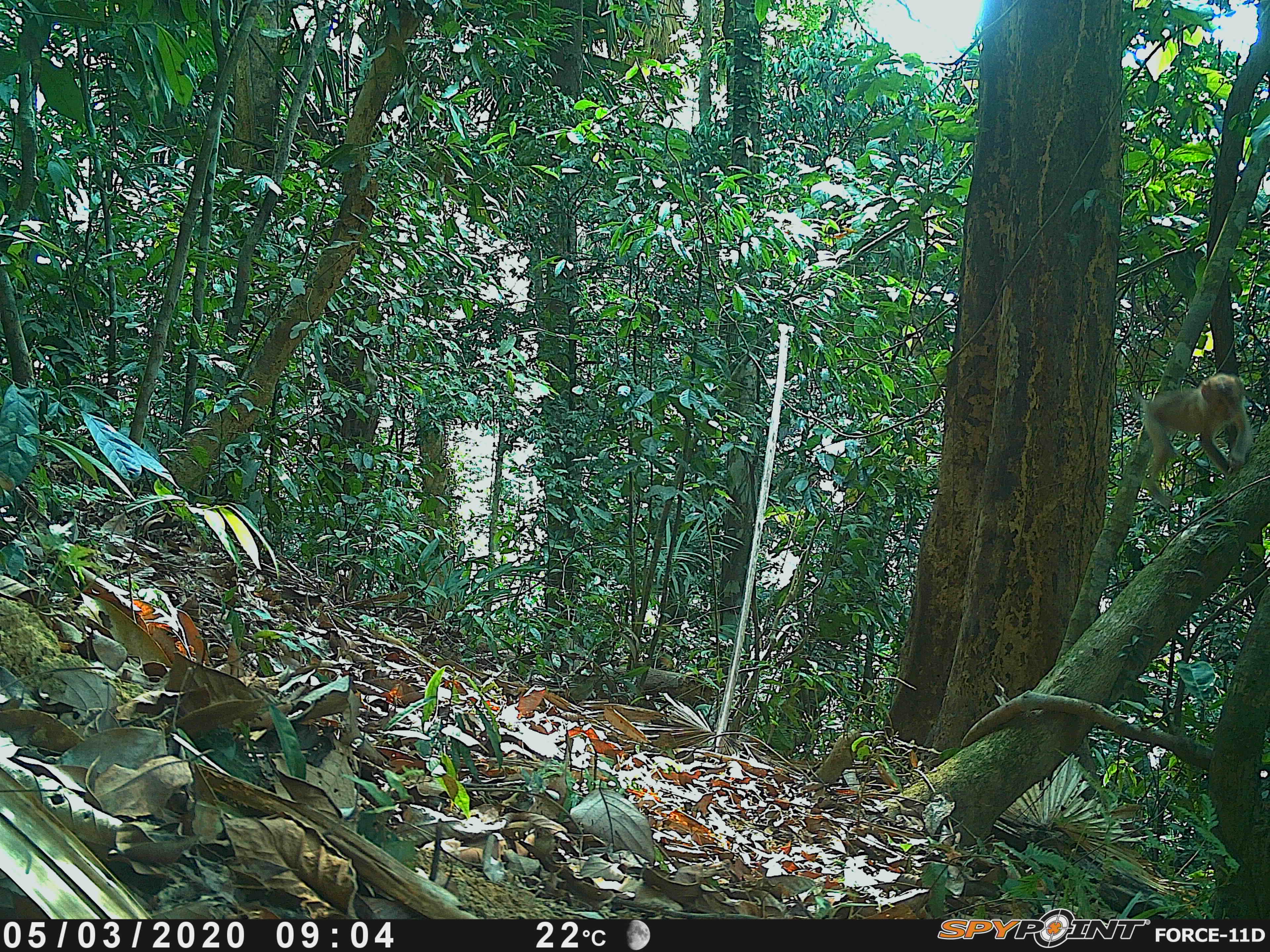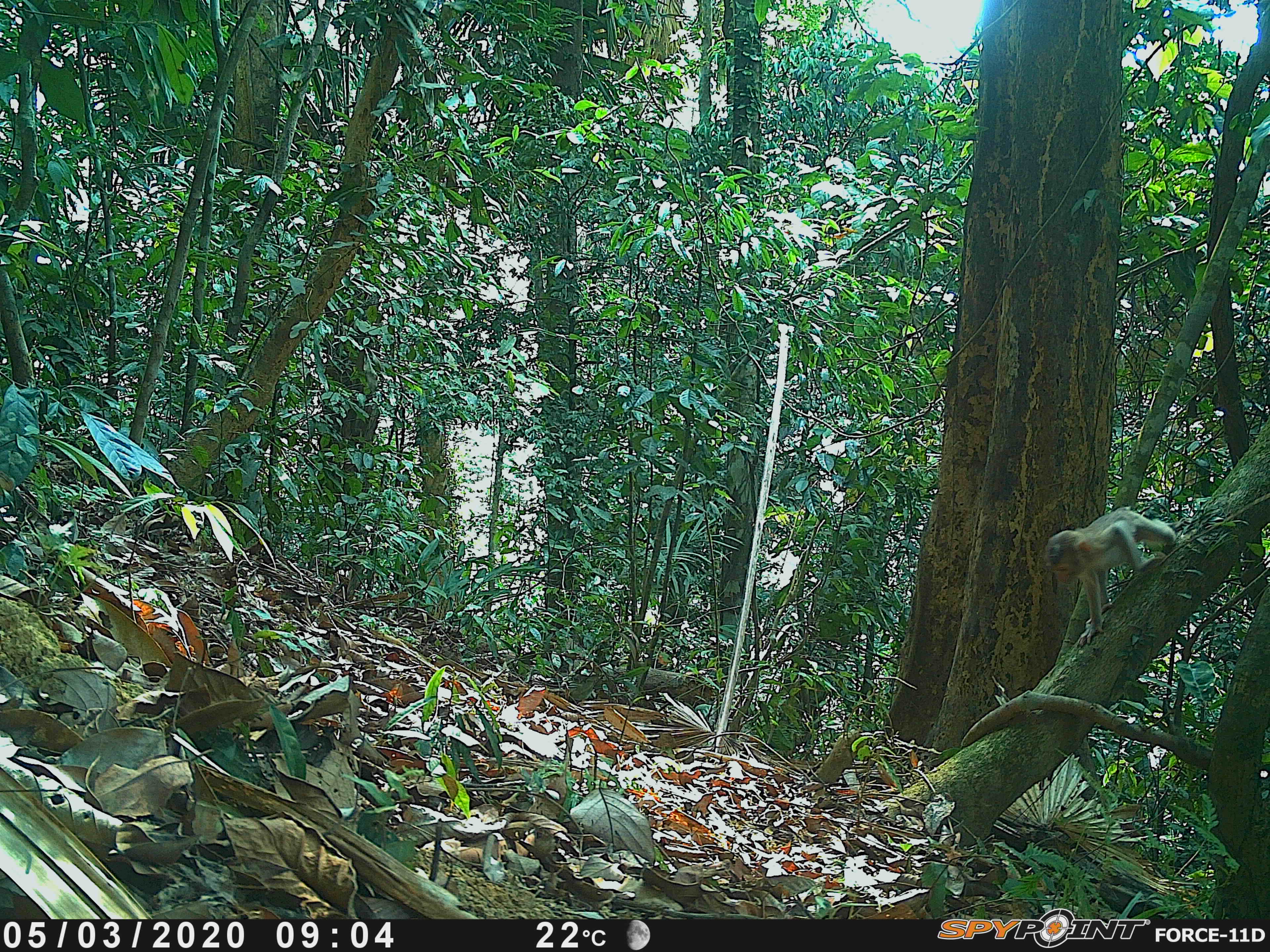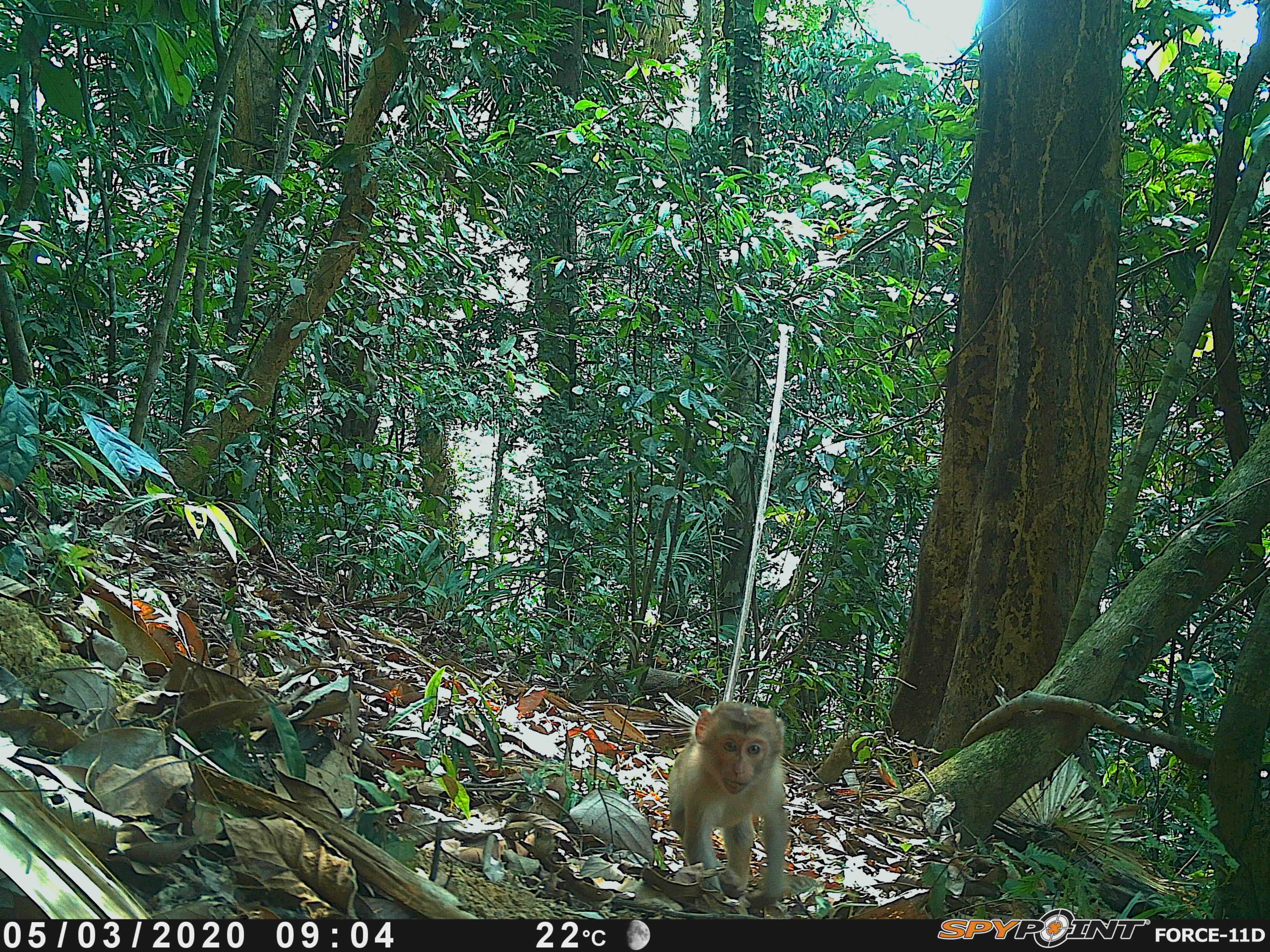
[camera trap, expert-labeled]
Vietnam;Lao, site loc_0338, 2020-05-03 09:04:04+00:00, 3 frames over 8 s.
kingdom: Animalia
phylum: Chordata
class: Mammalia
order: Primates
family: Cercopithecidae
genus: Macaca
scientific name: Macaca nemestrina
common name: pig-tailed macaque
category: pig tailed macaque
Pig tailed macaque (pig-tailed macaque) (Macaca nemestrina). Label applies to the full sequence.